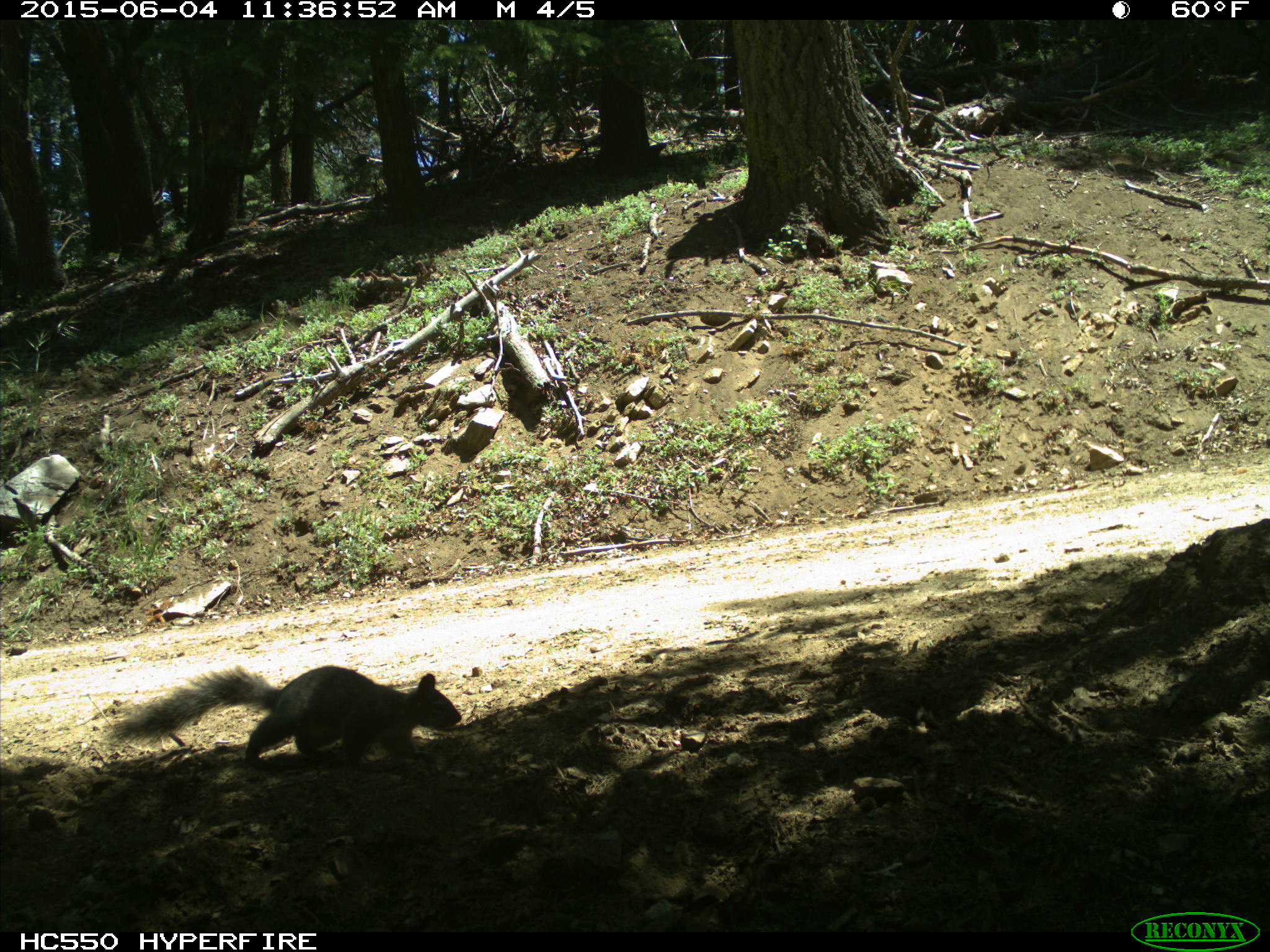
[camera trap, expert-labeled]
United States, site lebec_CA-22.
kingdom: Animalia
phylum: Chordata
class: Mammalia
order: Rodentia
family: Sciuridae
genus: Sciurus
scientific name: Sciurus carolinensis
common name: eastern gray squirrel